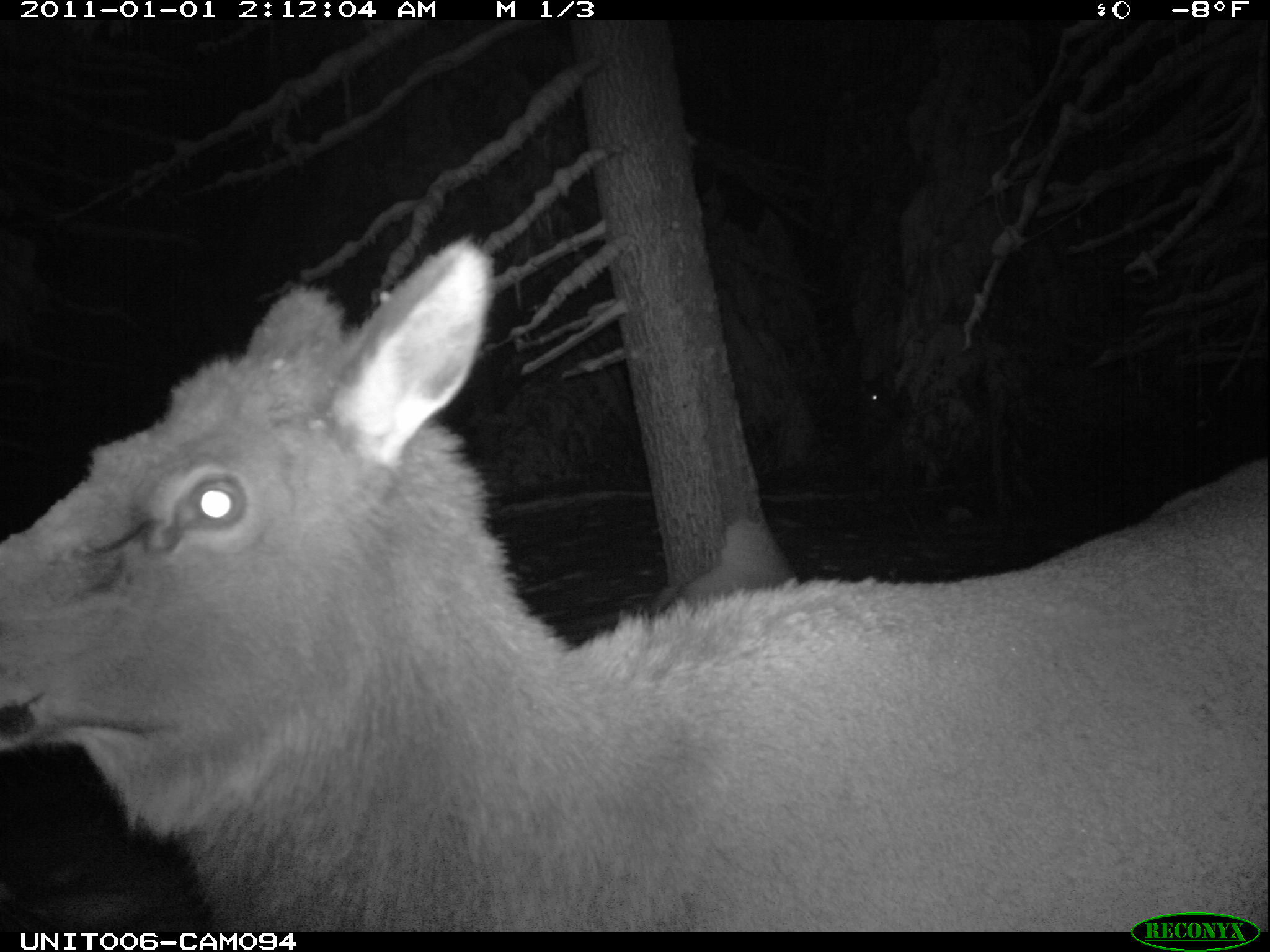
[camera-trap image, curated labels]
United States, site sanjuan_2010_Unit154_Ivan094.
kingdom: Animalia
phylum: Chordata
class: Mammalia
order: Artiodactyla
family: Cervidae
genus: Cervus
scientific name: Cervus elaphus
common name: red deer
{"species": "Cervus elaphus (red deer)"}